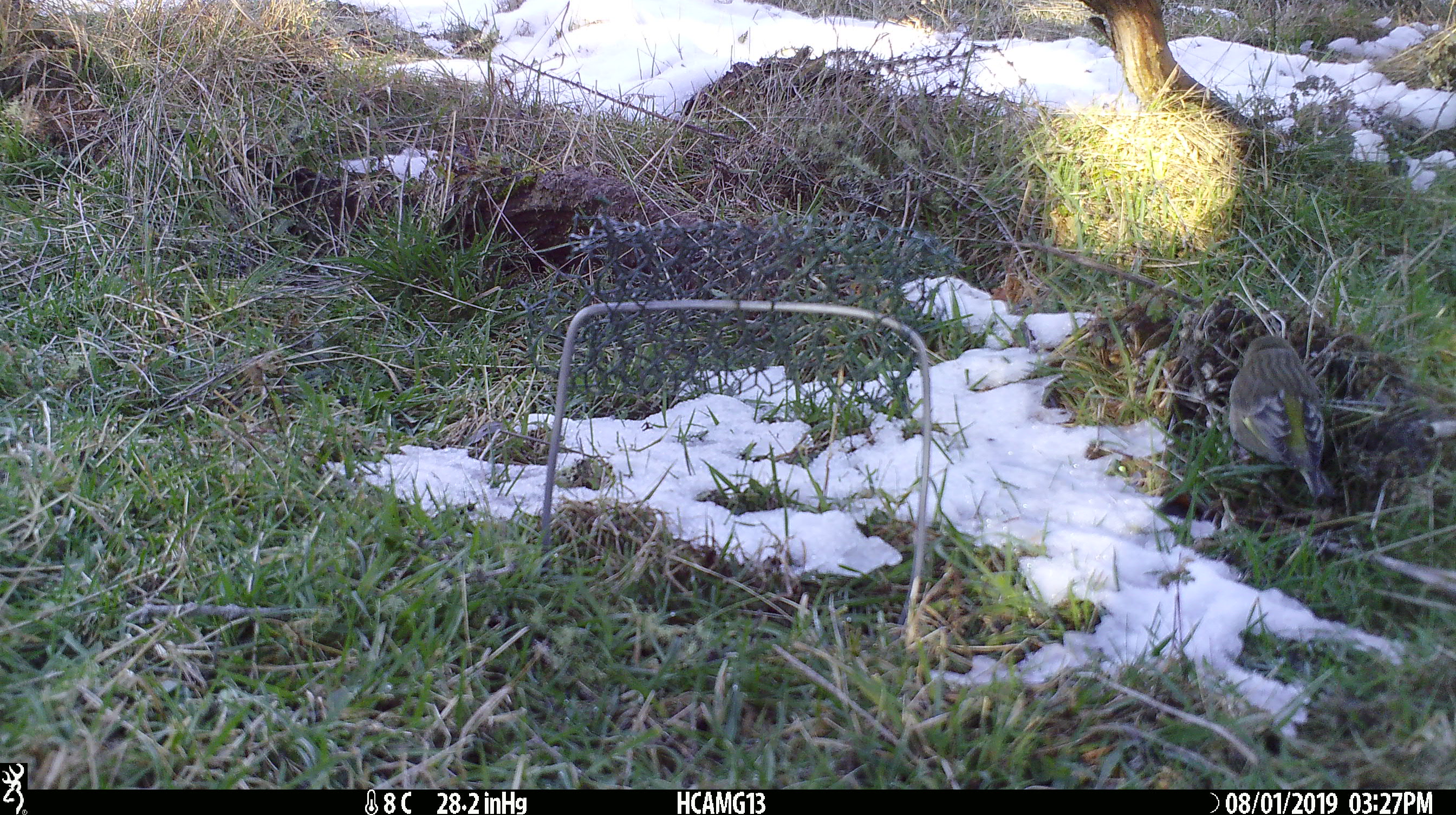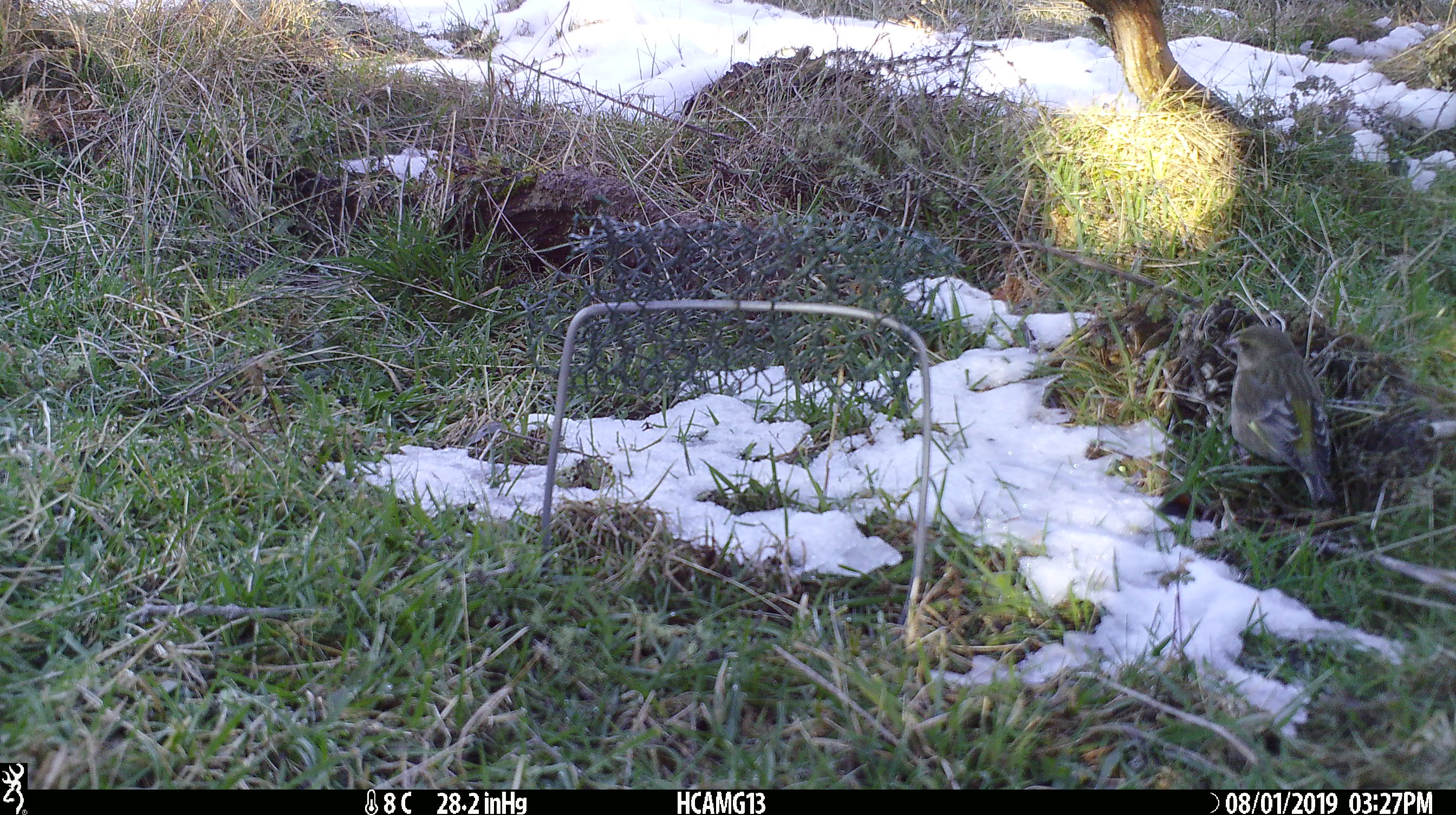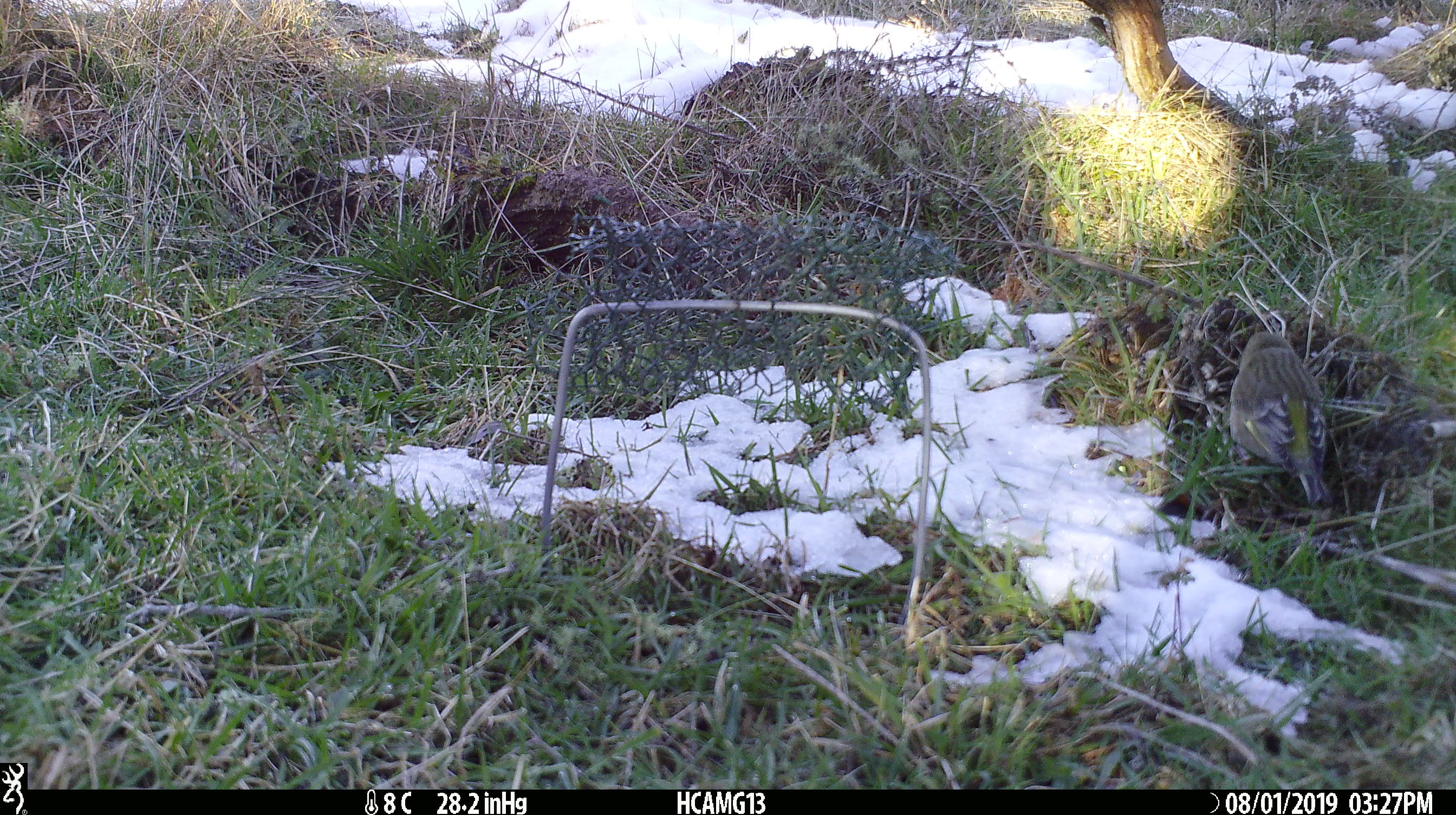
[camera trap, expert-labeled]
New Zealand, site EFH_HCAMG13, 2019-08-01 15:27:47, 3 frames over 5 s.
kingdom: Animalia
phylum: Chordata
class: Aves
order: Passeriformes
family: Fringillidae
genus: Fringilla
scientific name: Fringilla coelebs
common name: common chaffinch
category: chaffinch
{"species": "chaffinch (common chaffinch) (Fringilla coelebs)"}